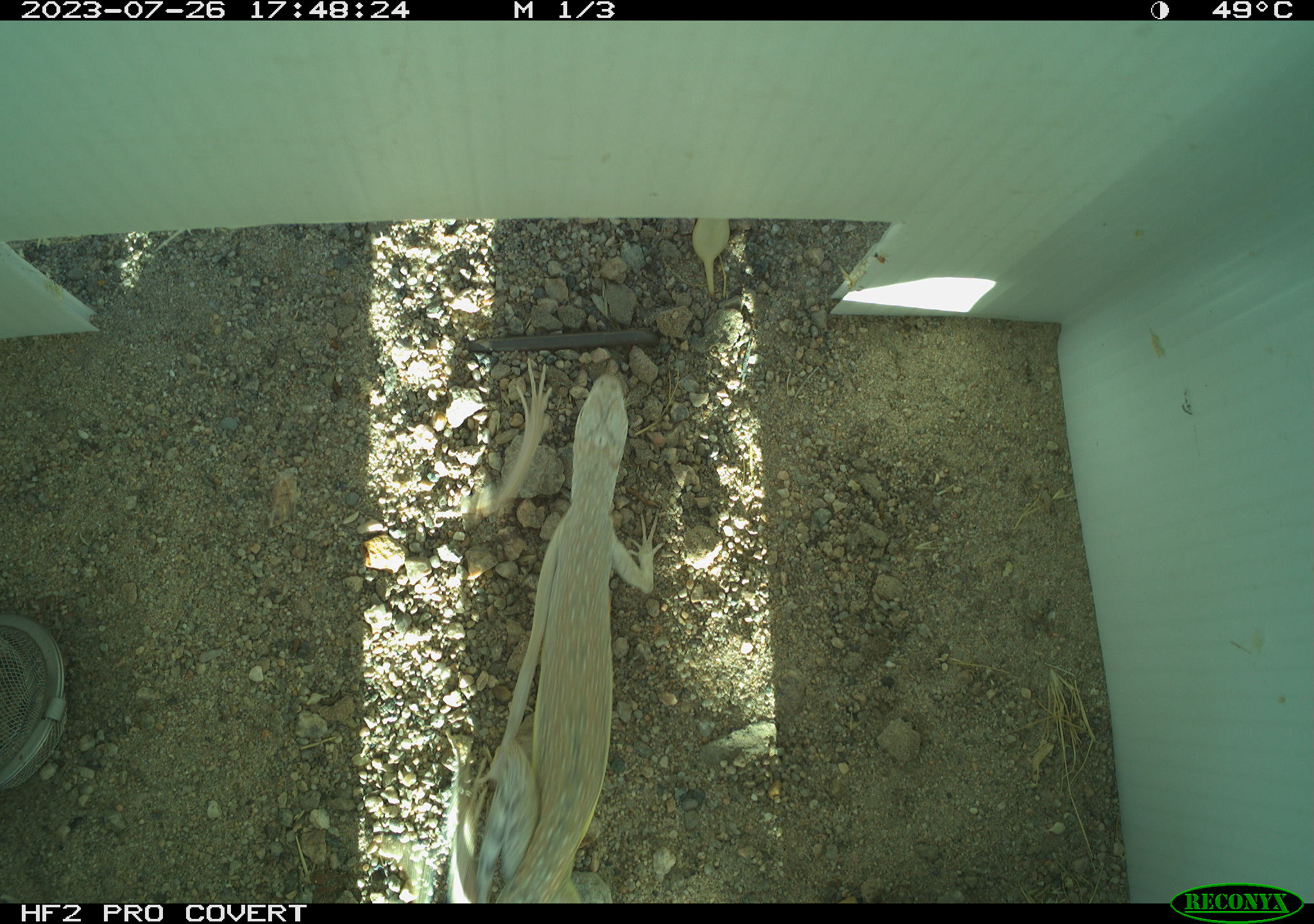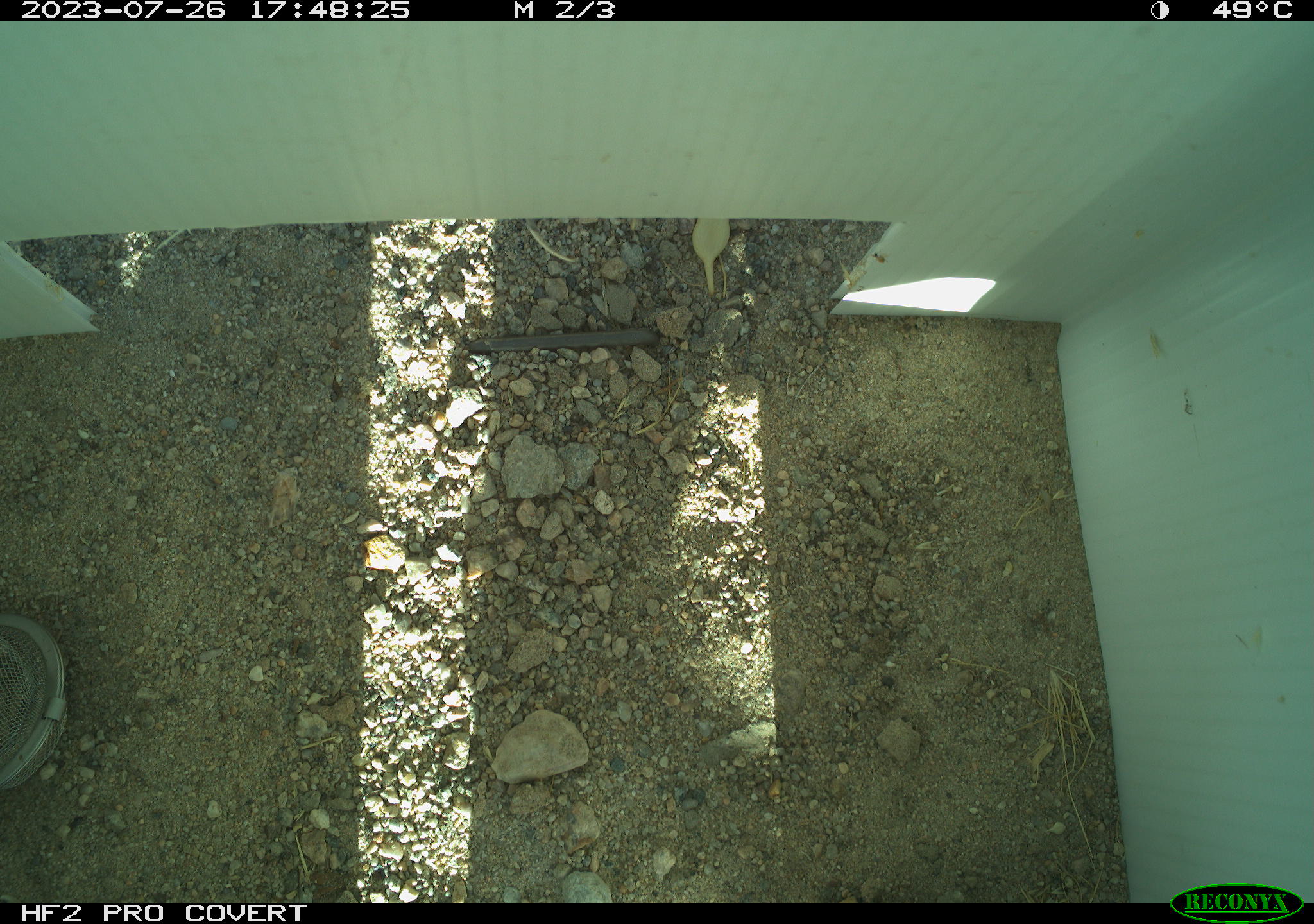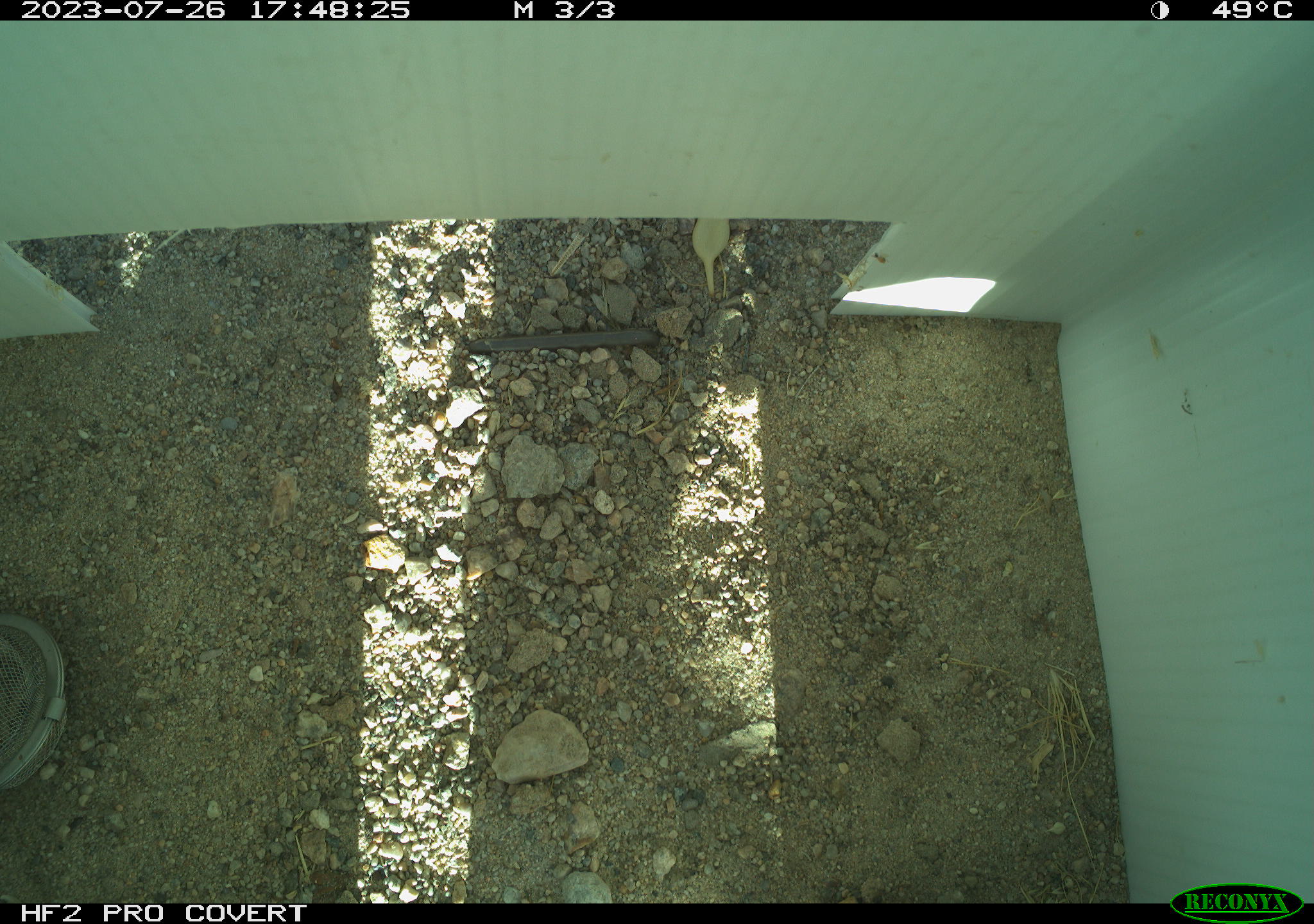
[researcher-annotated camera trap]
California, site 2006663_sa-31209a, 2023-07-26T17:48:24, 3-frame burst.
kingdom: Animalia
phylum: Chordata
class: Reptilia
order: Squamata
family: Phrynosomatidae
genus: Callisaurus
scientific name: Callisaurus draconoides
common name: zebra-tailed lizard